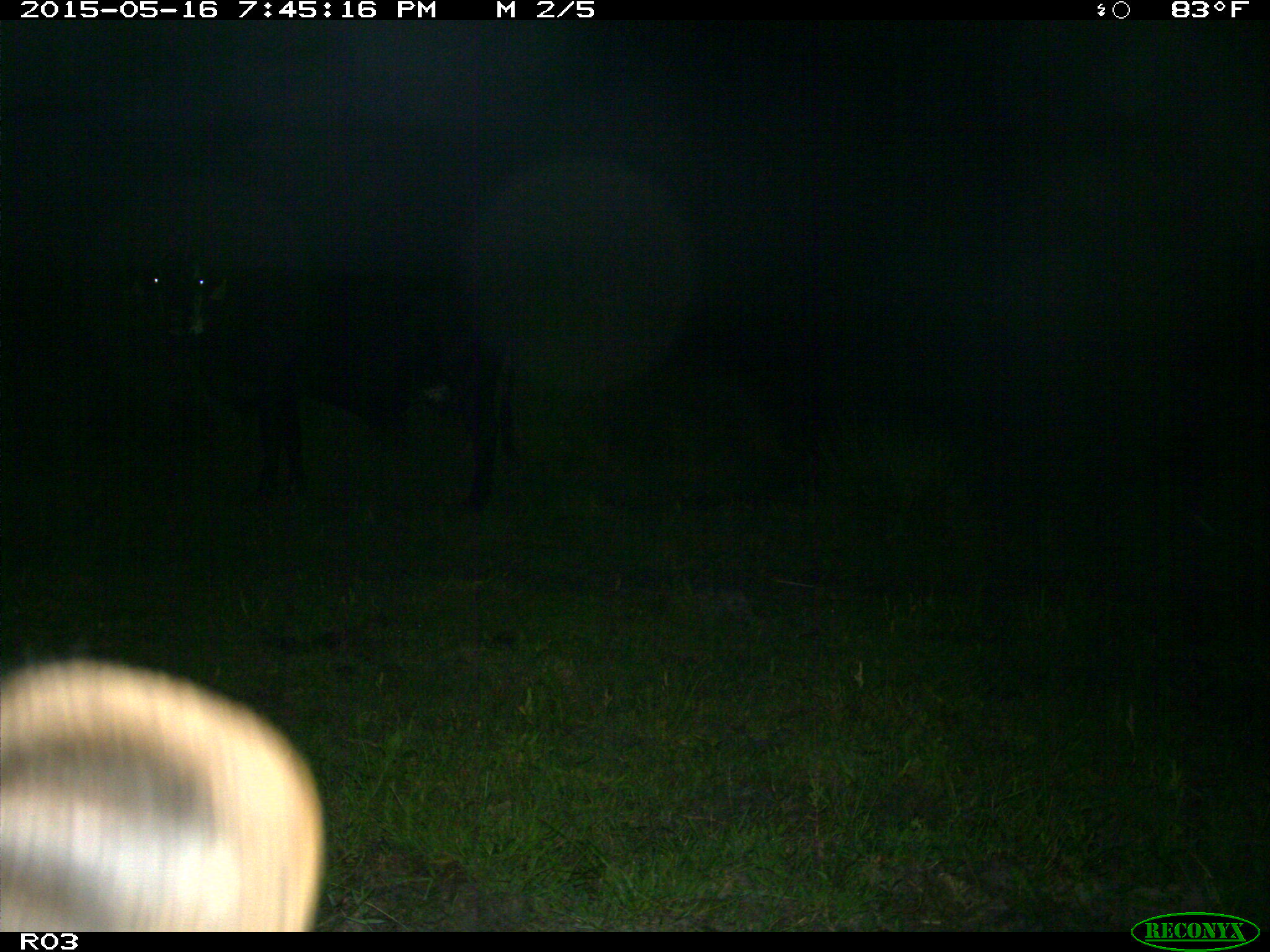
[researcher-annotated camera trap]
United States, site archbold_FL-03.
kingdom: Animalia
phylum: Chordata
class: Mammalia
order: Artiodactyla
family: Bovidae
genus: Bos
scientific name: Bos taurus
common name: domestic cow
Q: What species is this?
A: Bos taurus (domestic cow).